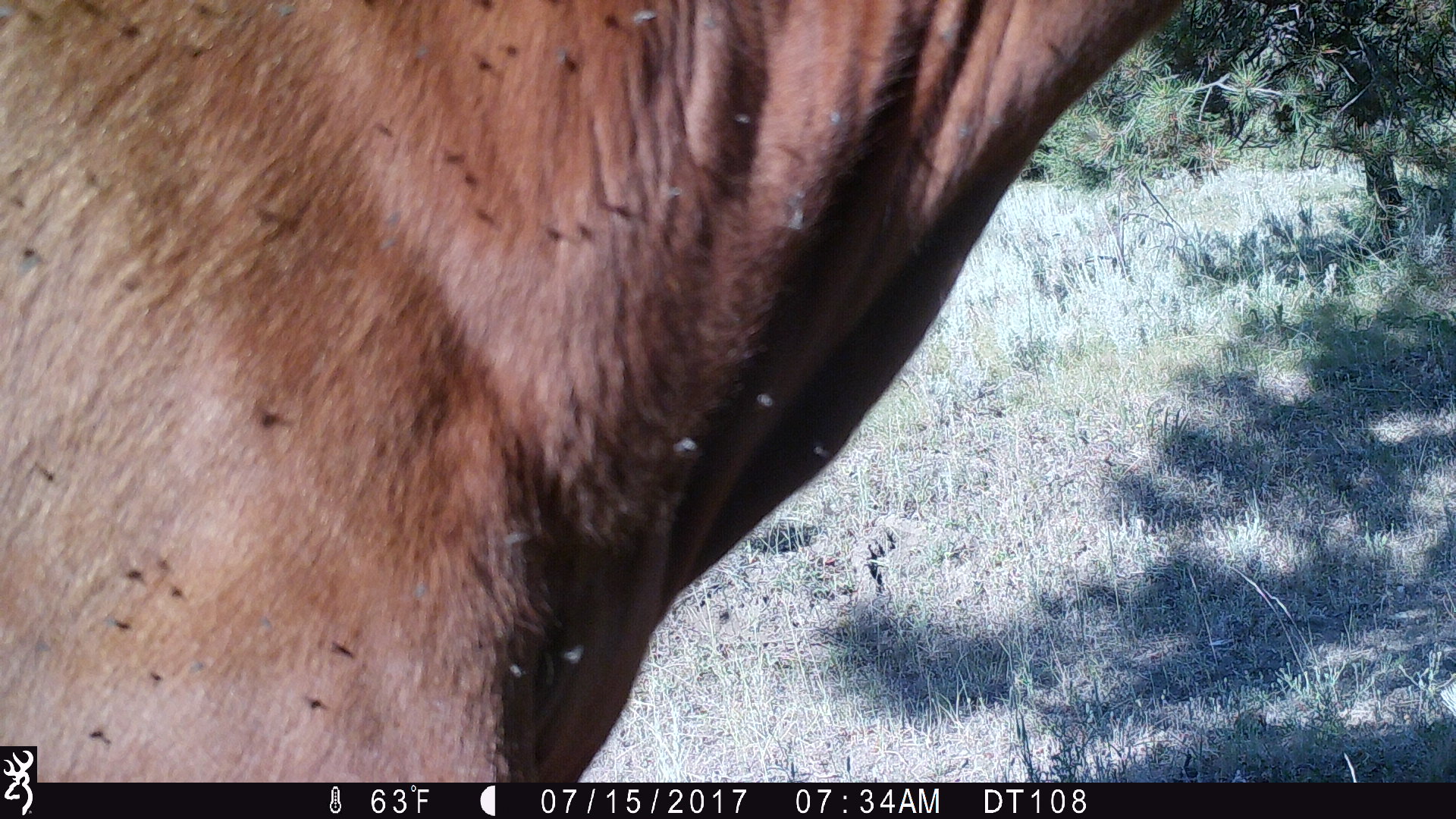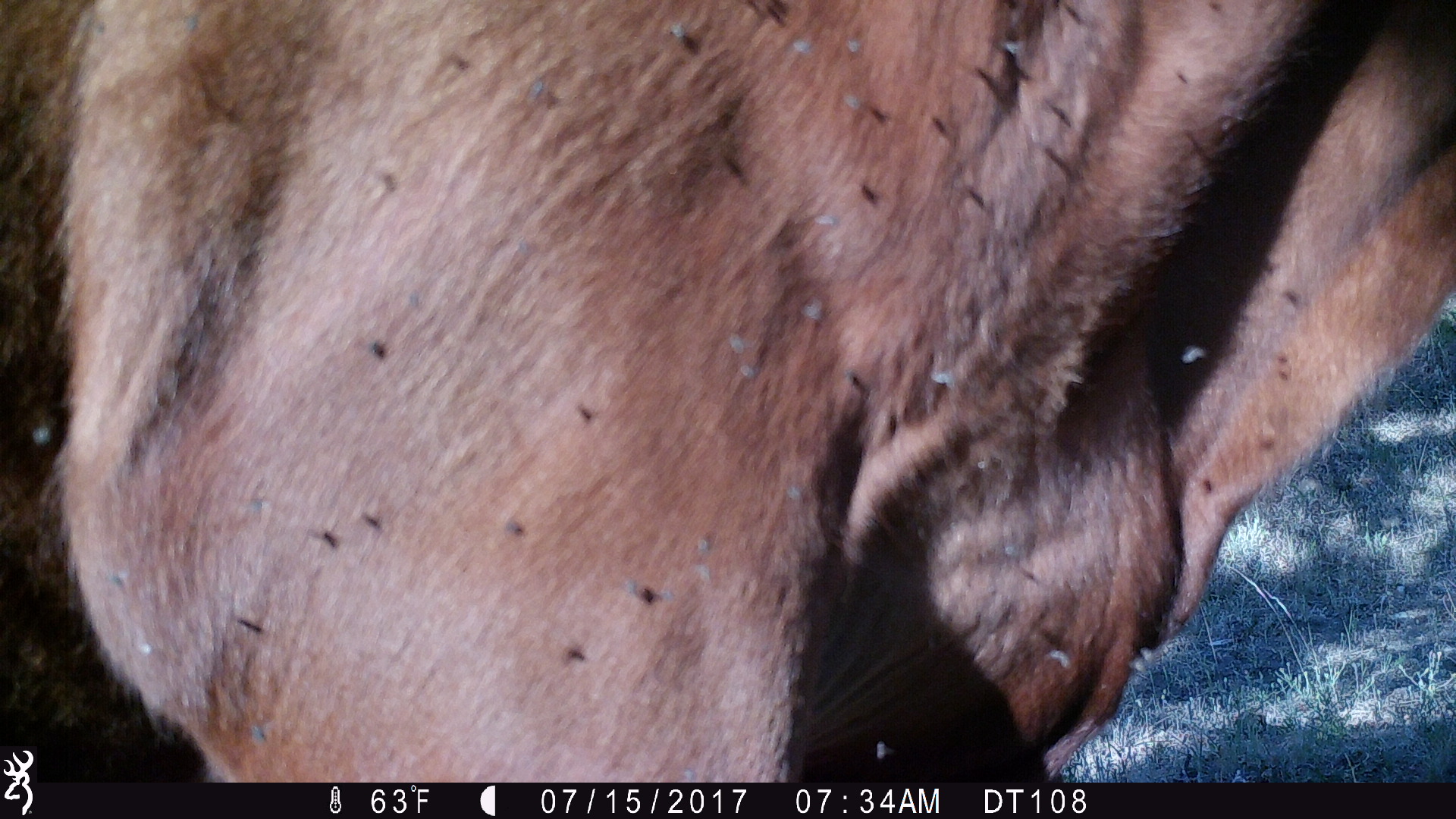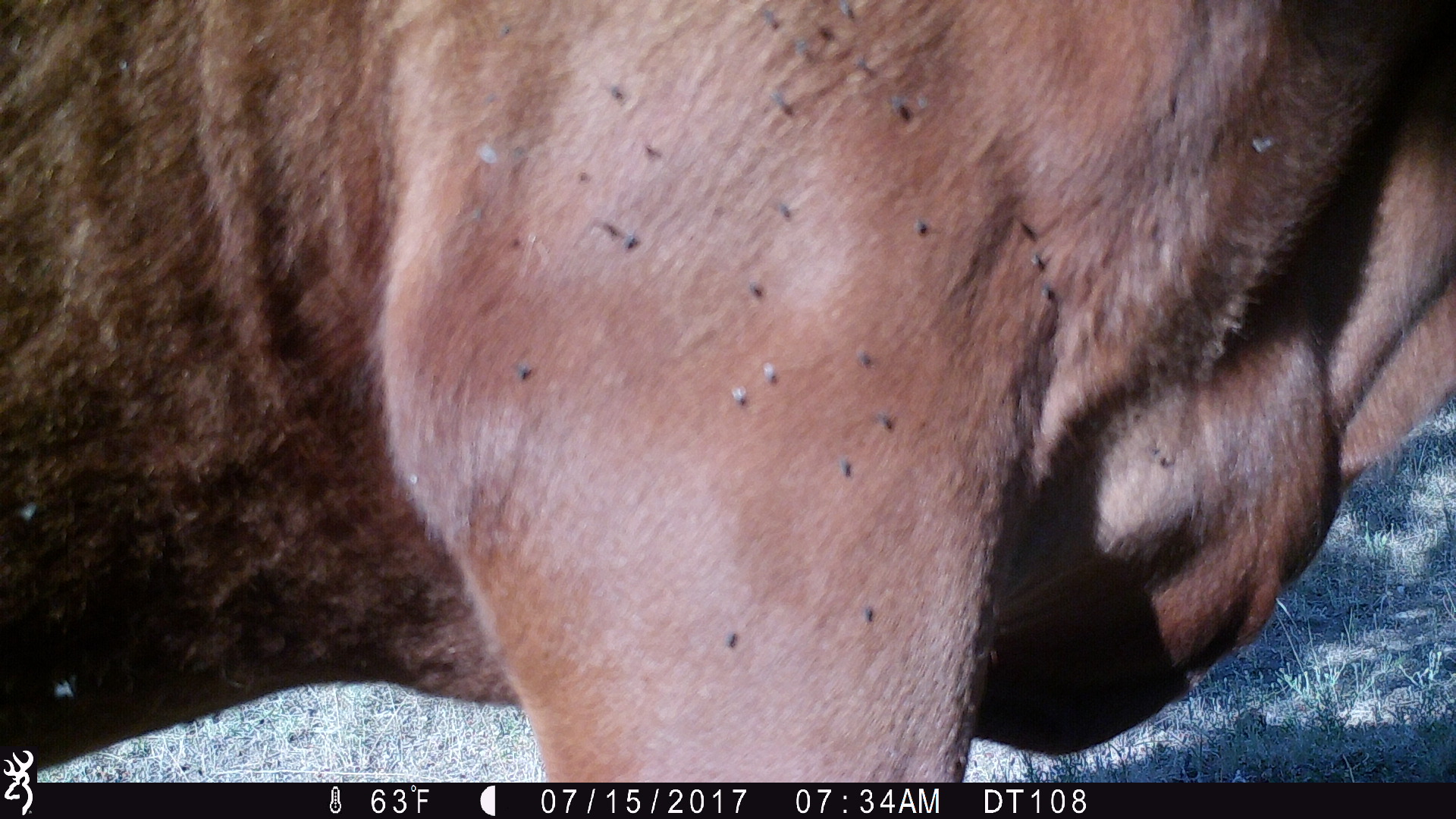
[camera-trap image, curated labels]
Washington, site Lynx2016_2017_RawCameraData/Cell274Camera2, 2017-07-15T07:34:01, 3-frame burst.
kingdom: Animalia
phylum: Chordata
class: Mammalia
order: Artiodactyla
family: Bovidae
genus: Bos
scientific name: Bos taurus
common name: domestic cattle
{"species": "domestic cattle (Bos taurus)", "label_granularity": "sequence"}